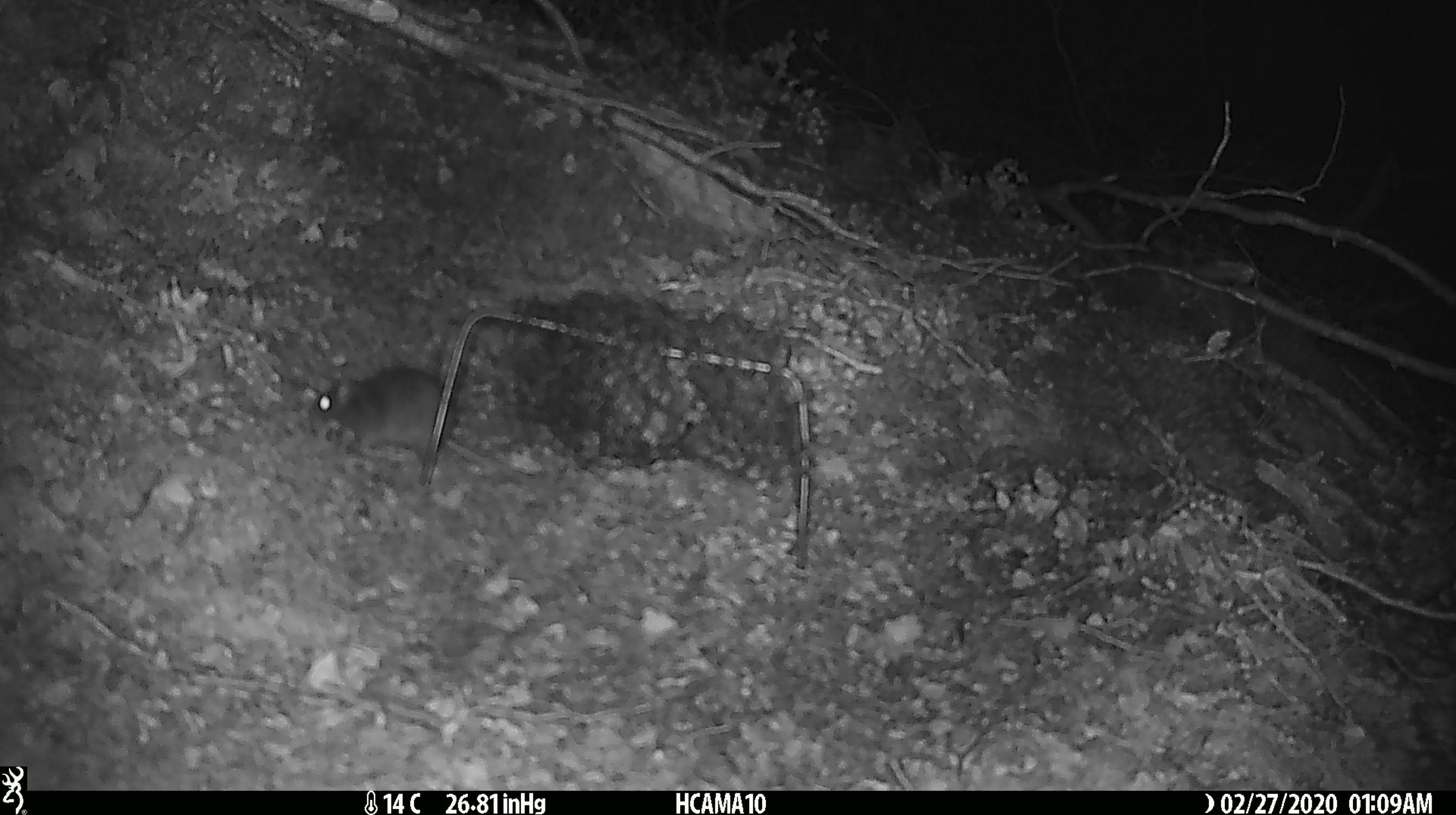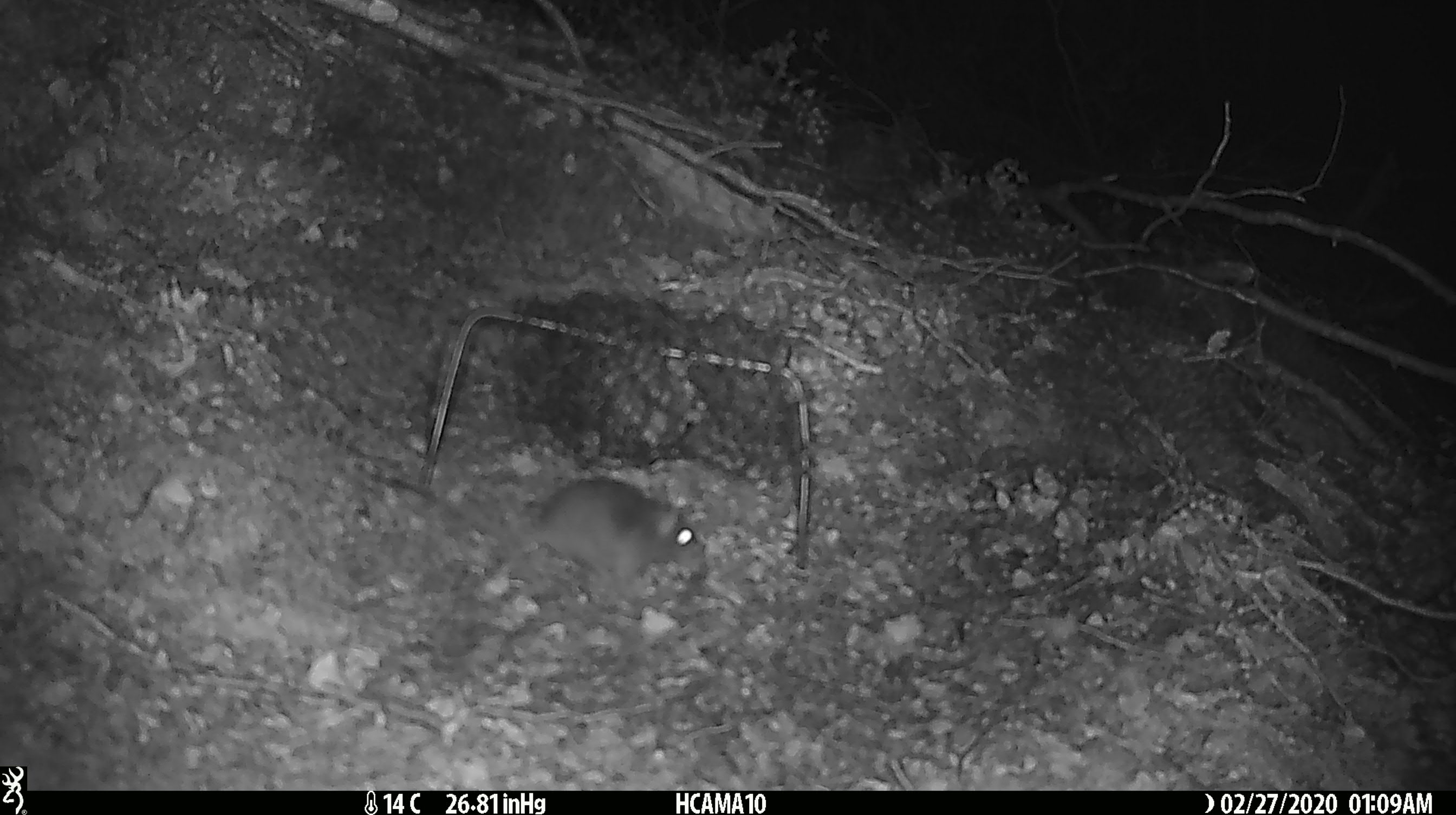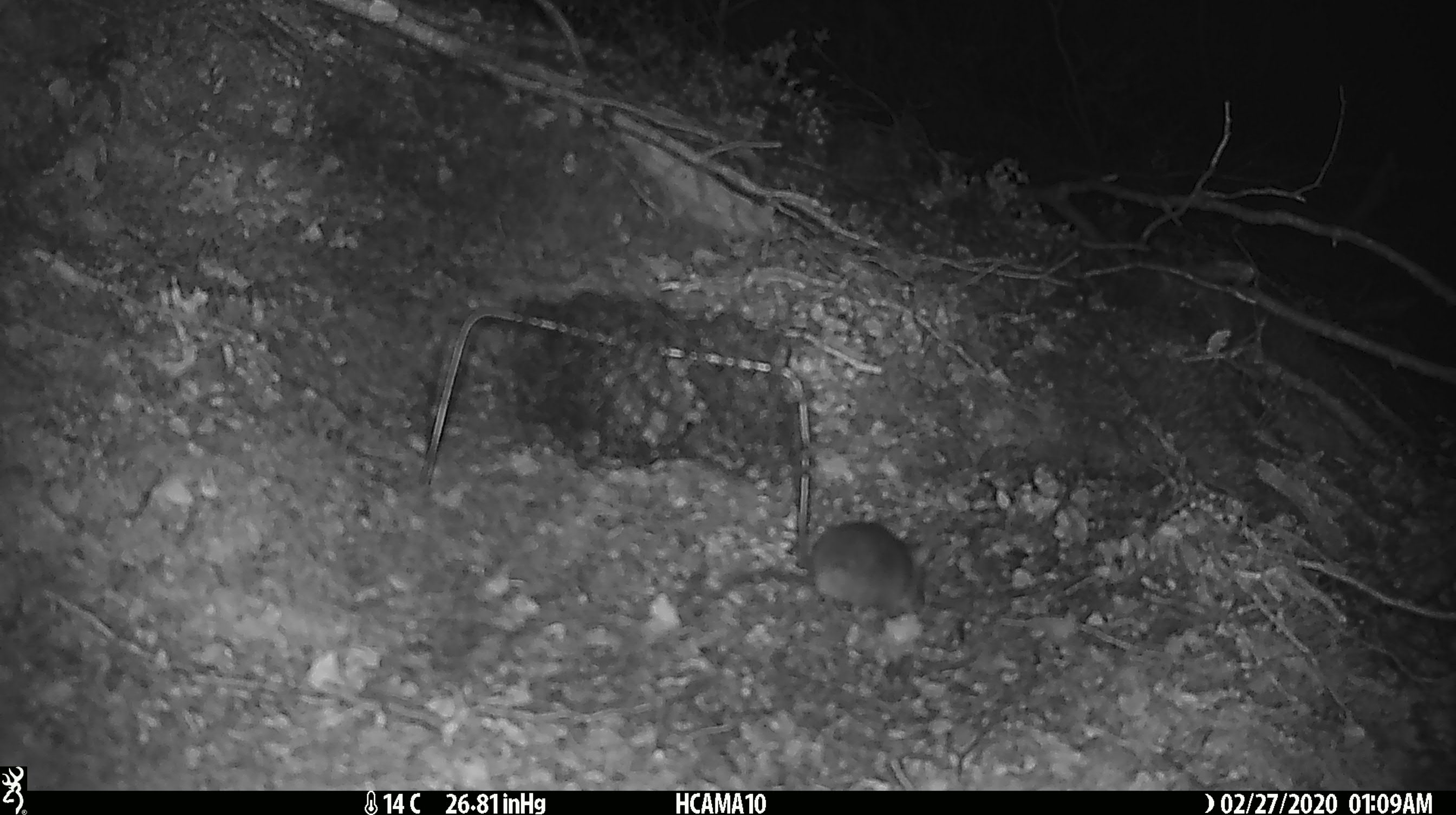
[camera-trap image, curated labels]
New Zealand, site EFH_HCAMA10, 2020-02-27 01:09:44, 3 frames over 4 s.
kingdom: Animalia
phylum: Chordata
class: Mammalia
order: Rodentia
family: Muridae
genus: Mus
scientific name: Mus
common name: mouse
Mouse (Mus).